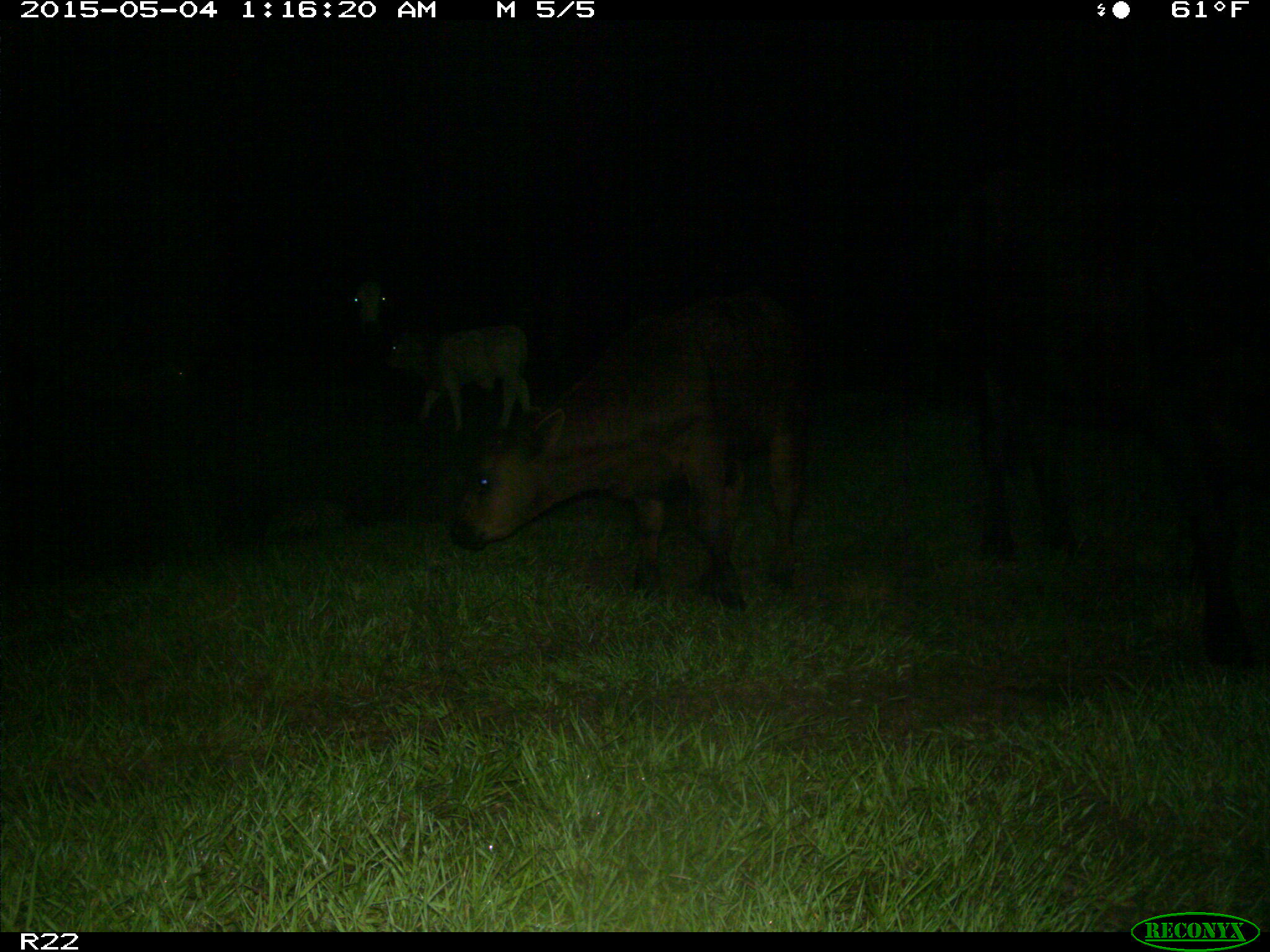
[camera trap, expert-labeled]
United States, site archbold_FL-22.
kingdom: Animalia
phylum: Chordata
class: Mammalia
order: Artiodactyla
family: Bovidae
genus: Bos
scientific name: Bos taurus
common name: domestic cow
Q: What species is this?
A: Bos taurus (domestic cow).